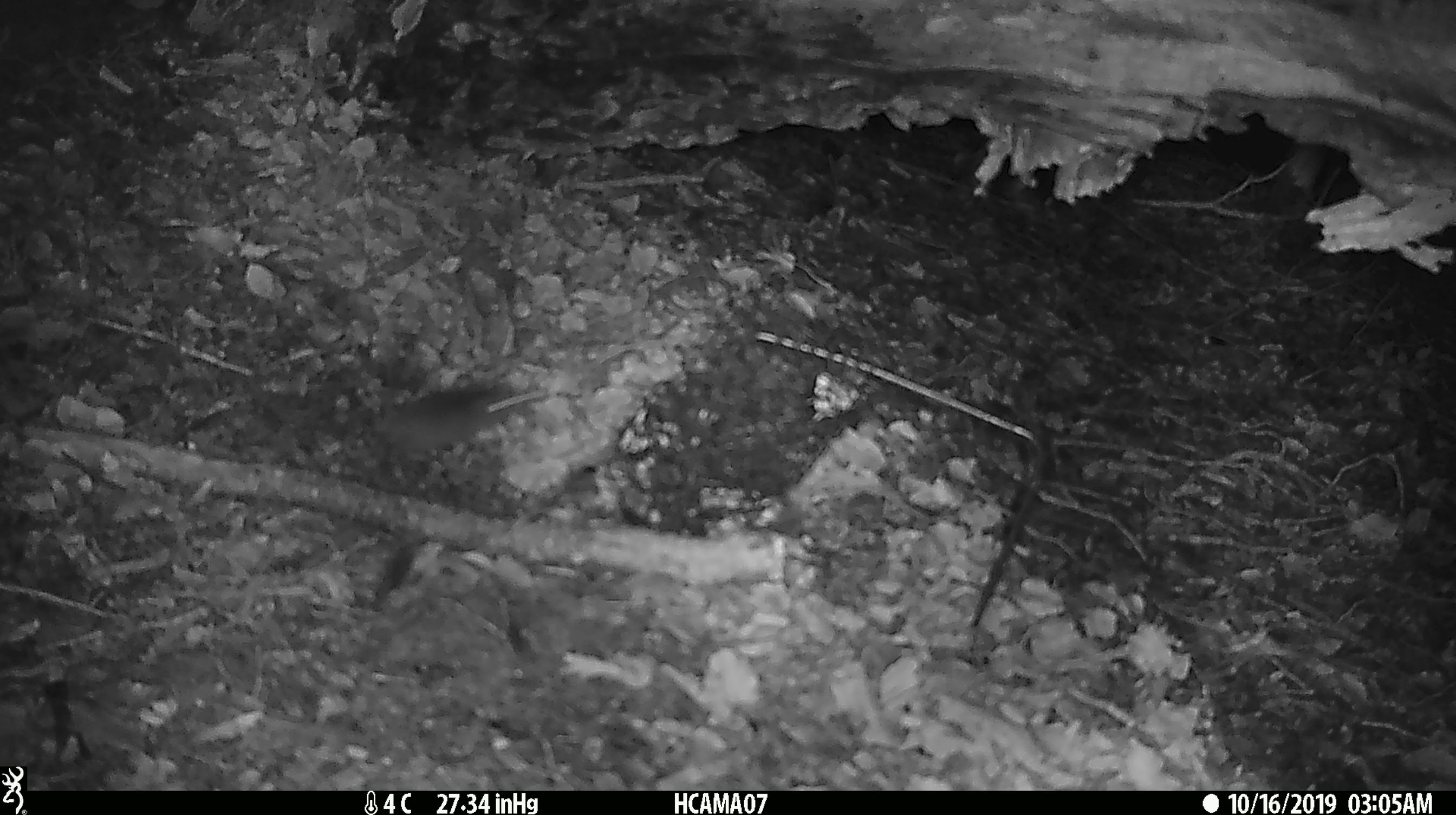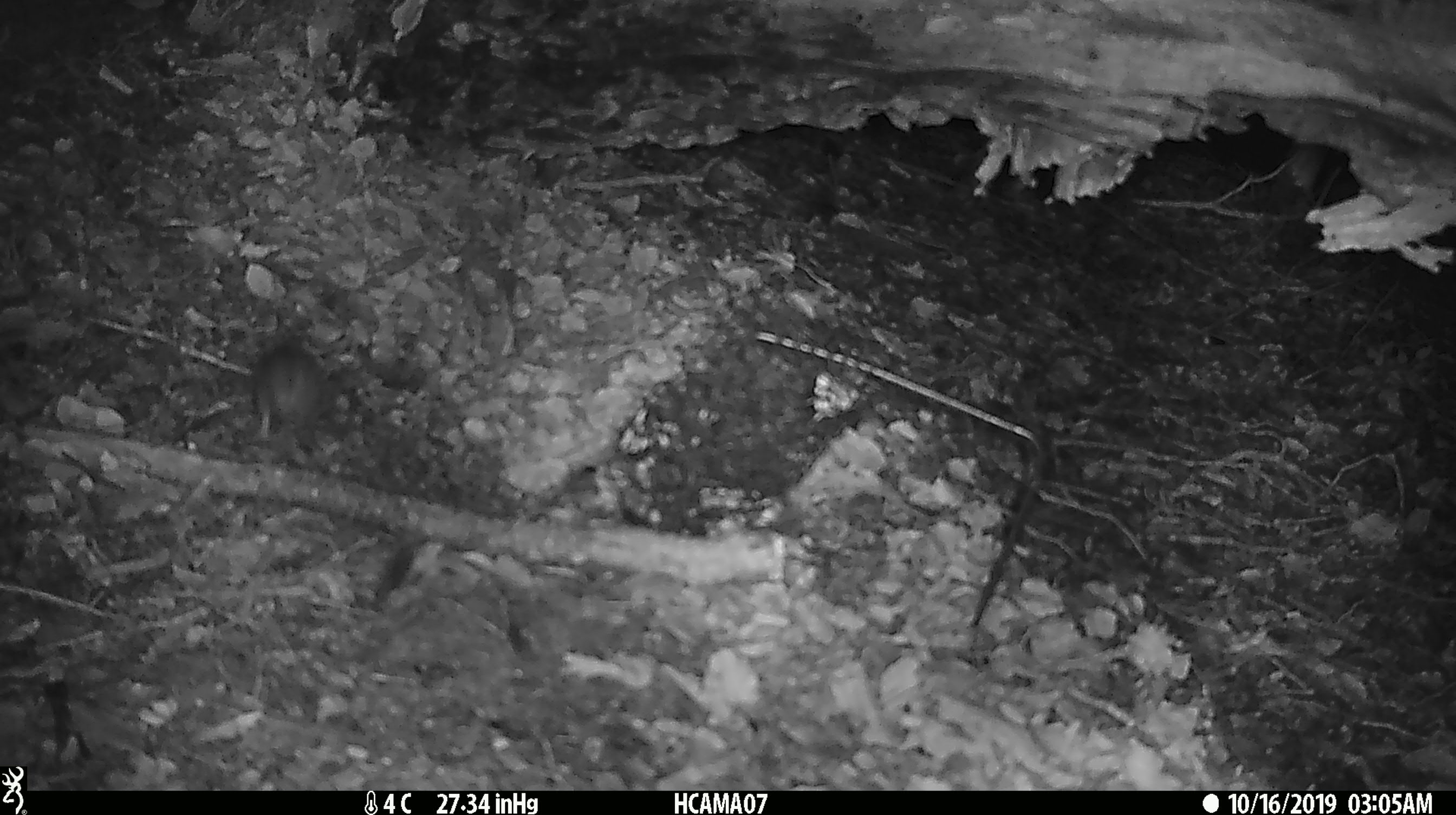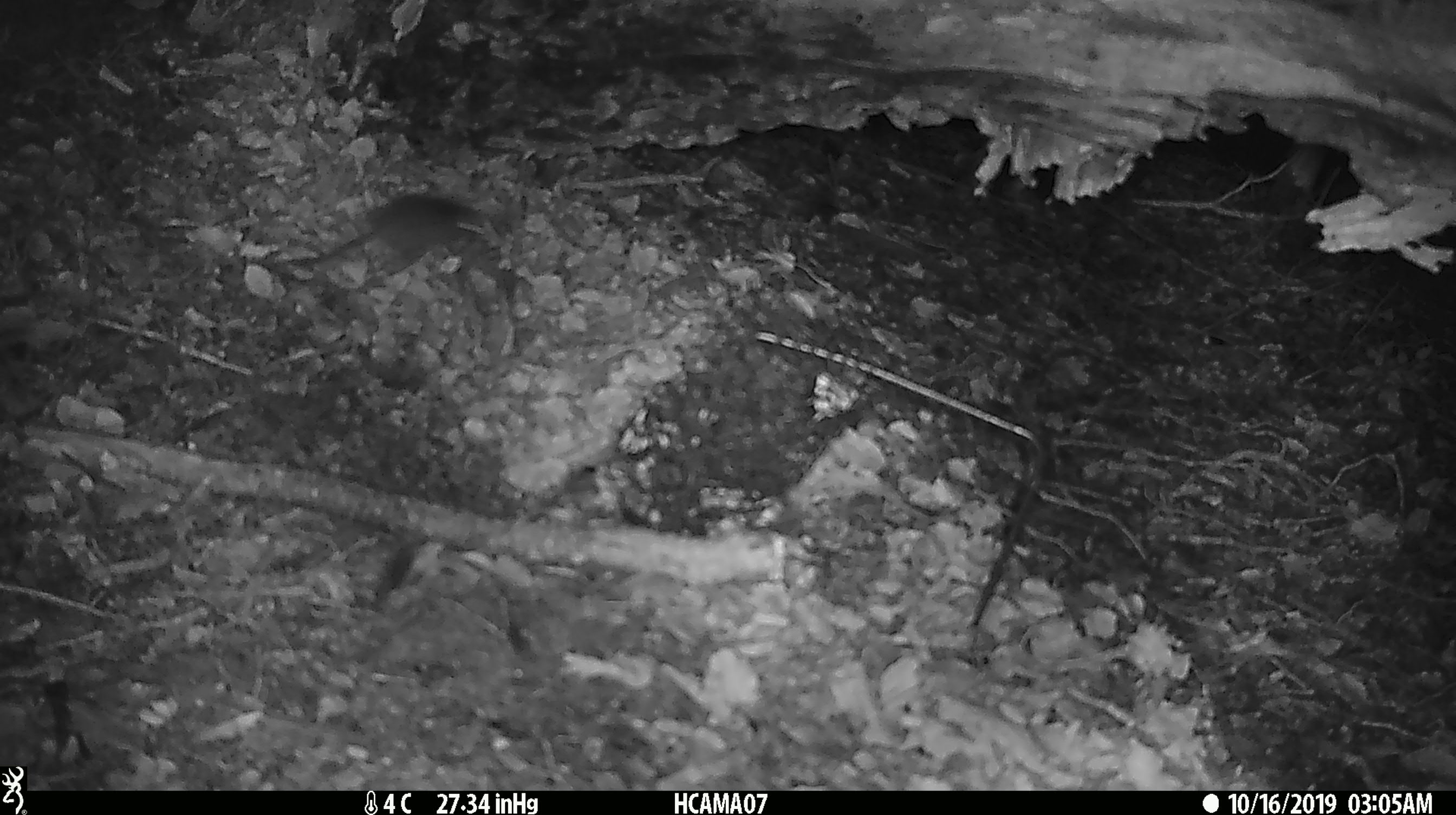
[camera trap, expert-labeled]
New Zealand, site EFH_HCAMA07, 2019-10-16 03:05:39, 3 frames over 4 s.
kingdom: Animalia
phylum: Chordata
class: Mammalia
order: Rodentia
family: Muridae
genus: Mus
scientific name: Mus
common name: mouse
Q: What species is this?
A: Mouse (Mus).